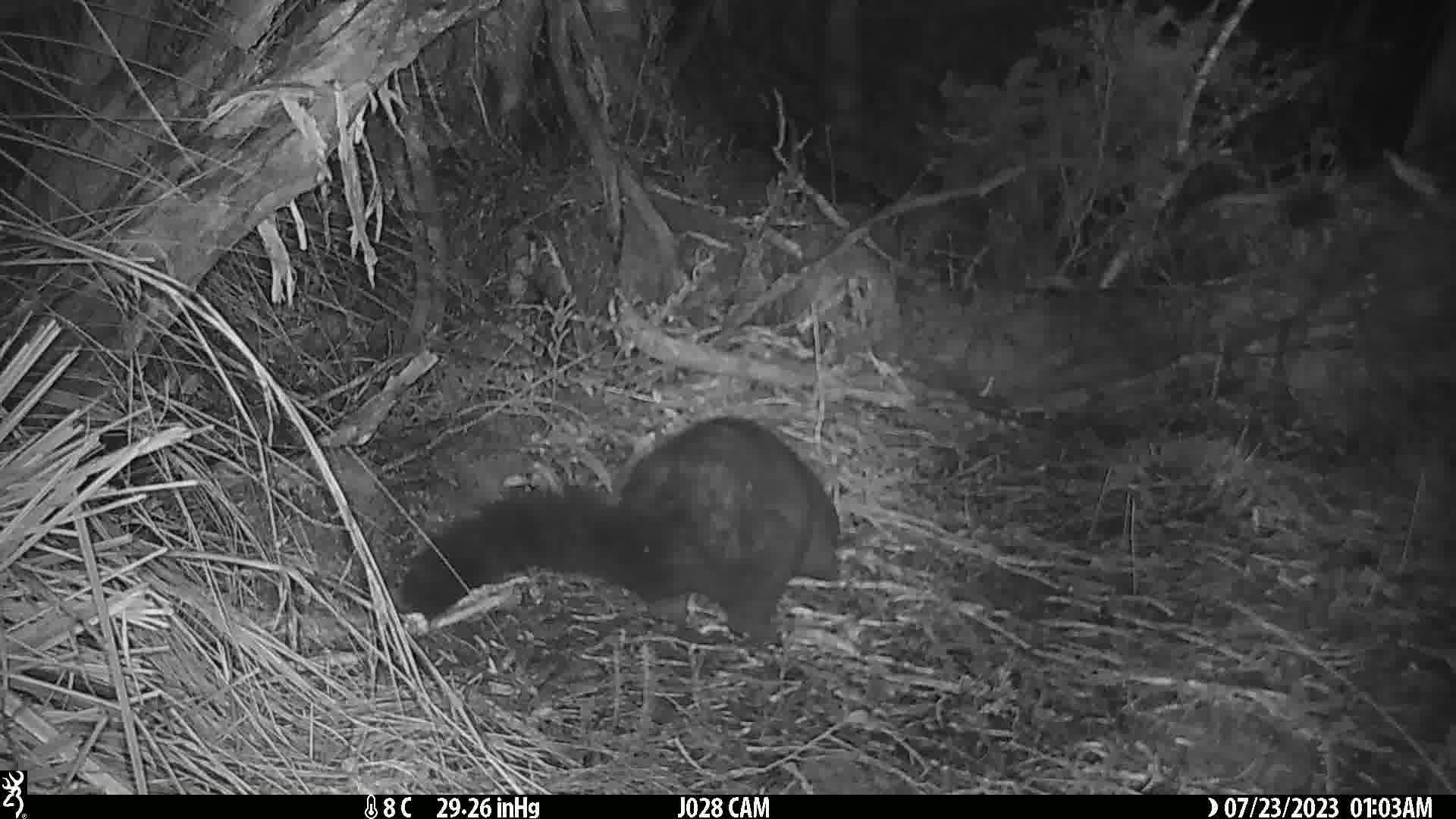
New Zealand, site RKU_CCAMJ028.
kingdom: Animalia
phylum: Chordata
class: Mammalia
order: Diprotodontia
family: Phalangeridae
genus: Trichosurus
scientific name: Trichosurus vulpecula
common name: common brushtail possum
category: possum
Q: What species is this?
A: Possum (common brushtail possum) (Trichosurus vulpecula).